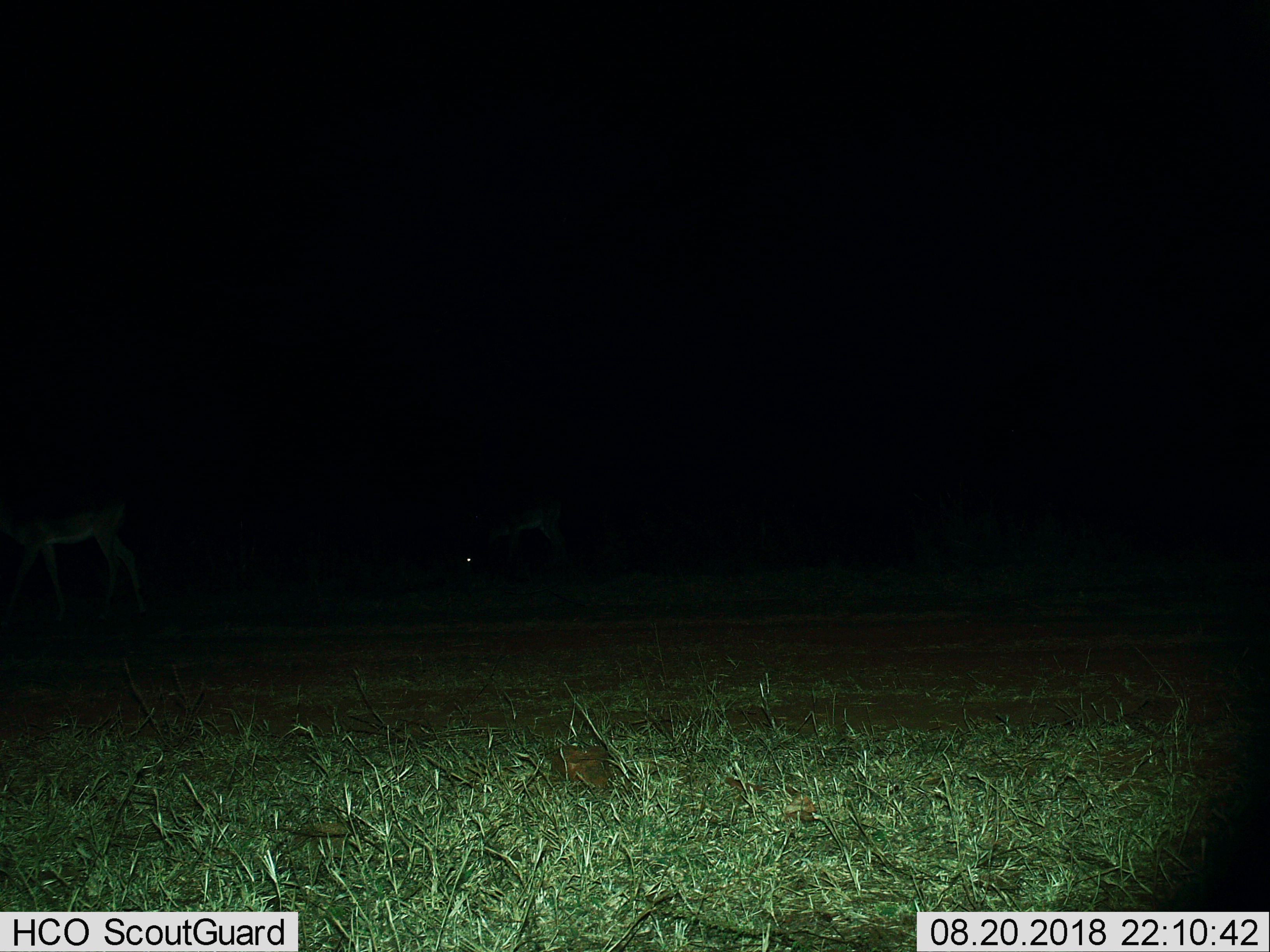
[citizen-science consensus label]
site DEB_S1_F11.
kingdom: Animalia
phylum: Chordata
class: Mammalia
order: Artiodactyla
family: Bovidae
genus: Aepyceros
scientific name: Aepyceros melampus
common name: impala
Impala (Aepyceros melampus), count 2. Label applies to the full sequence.